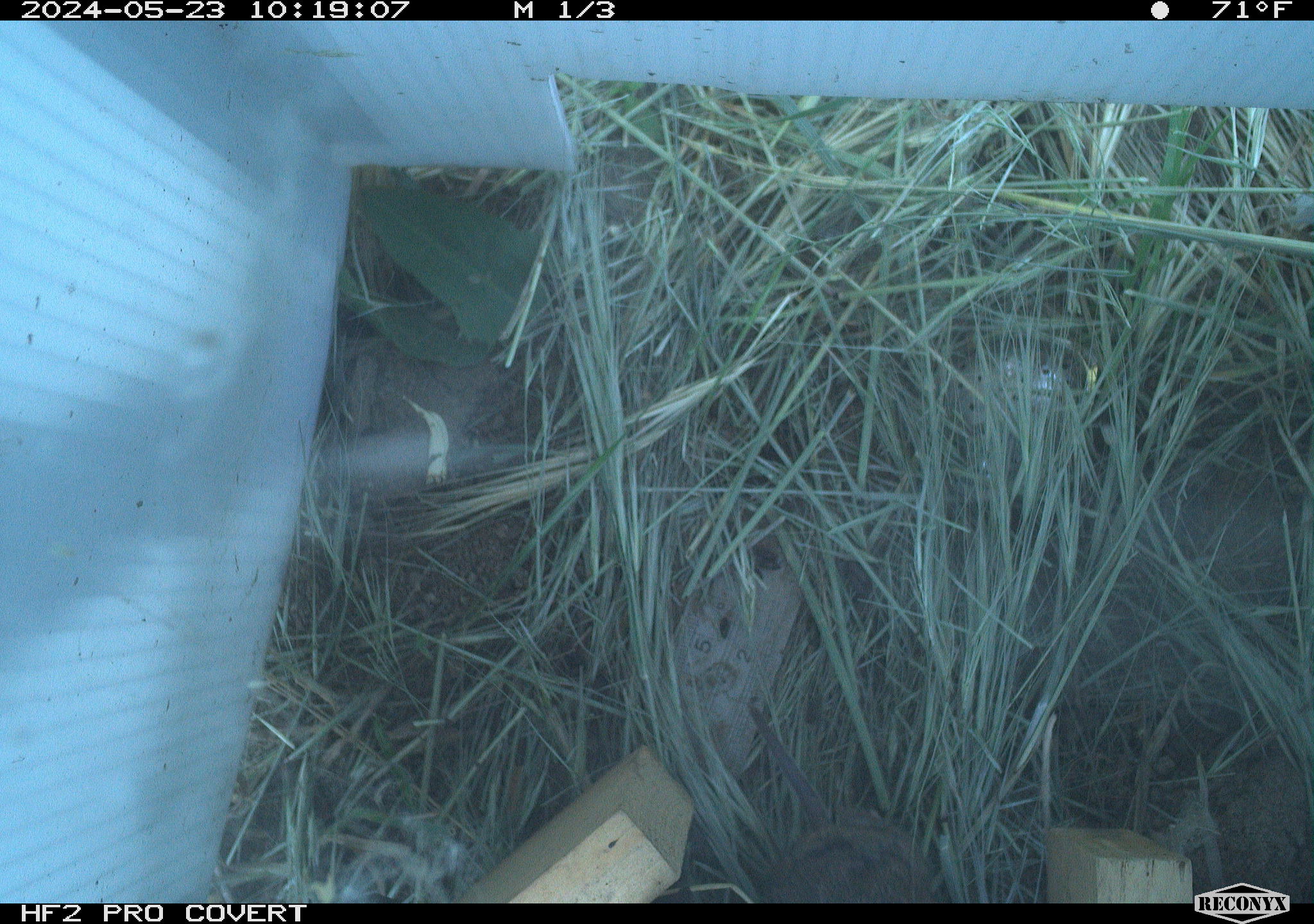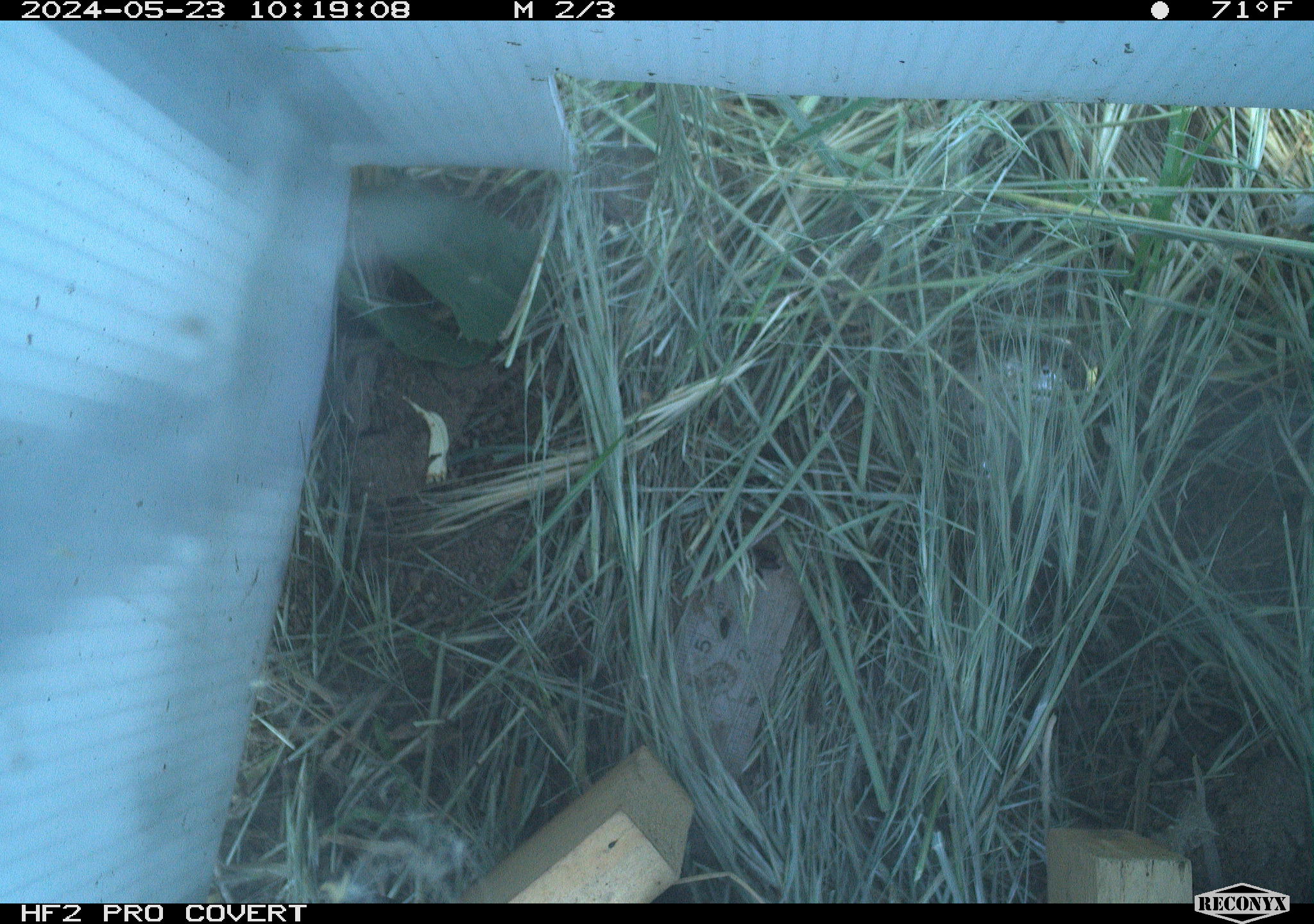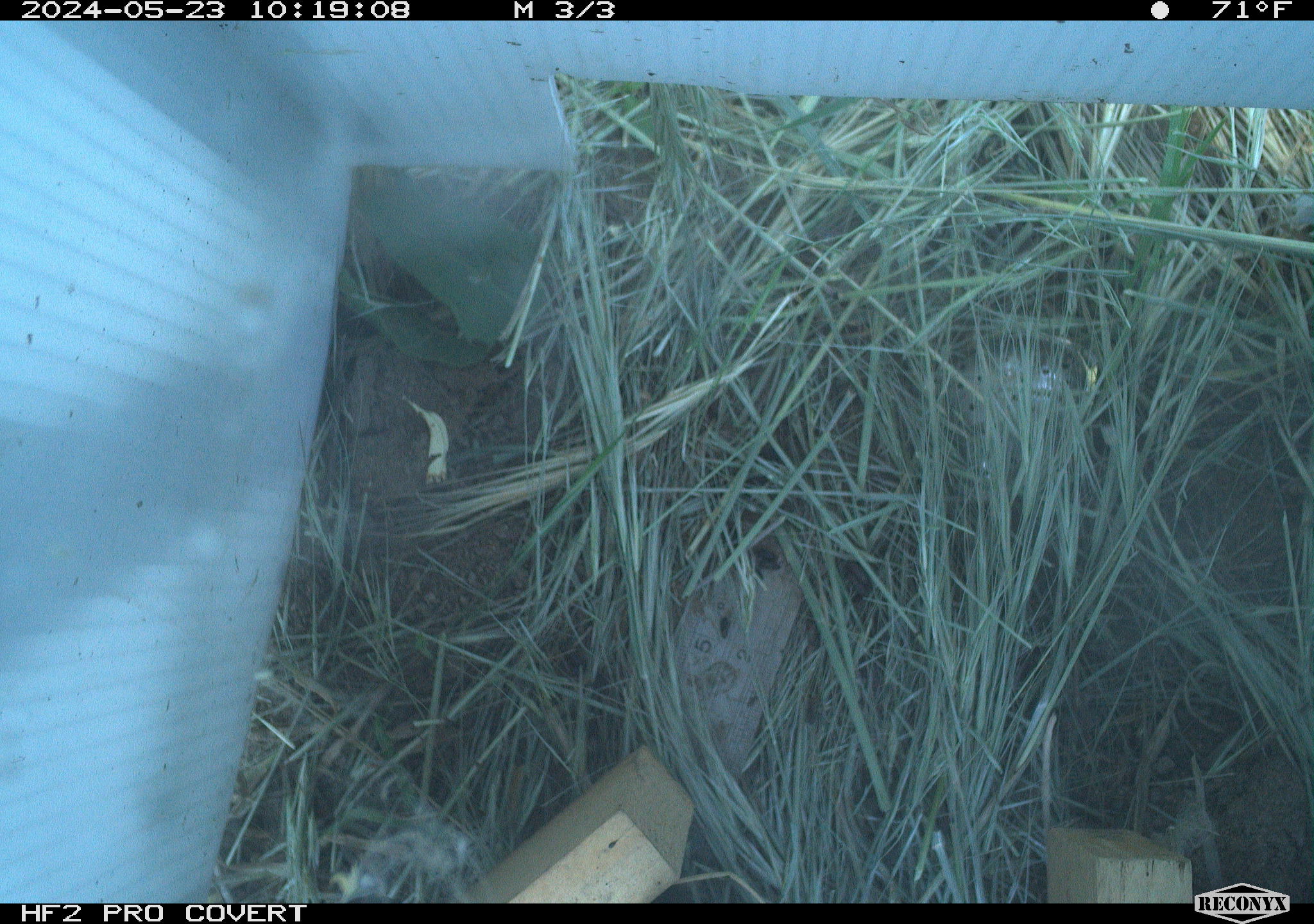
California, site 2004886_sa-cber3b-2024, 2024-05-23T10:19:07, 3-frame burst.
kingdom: Animalia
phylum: Chordata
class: Mammalia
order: Rodentia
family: Cricetidae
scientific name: Arvicolinae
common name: voles, lemmings, and muskrats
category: arvicolinae subfamily